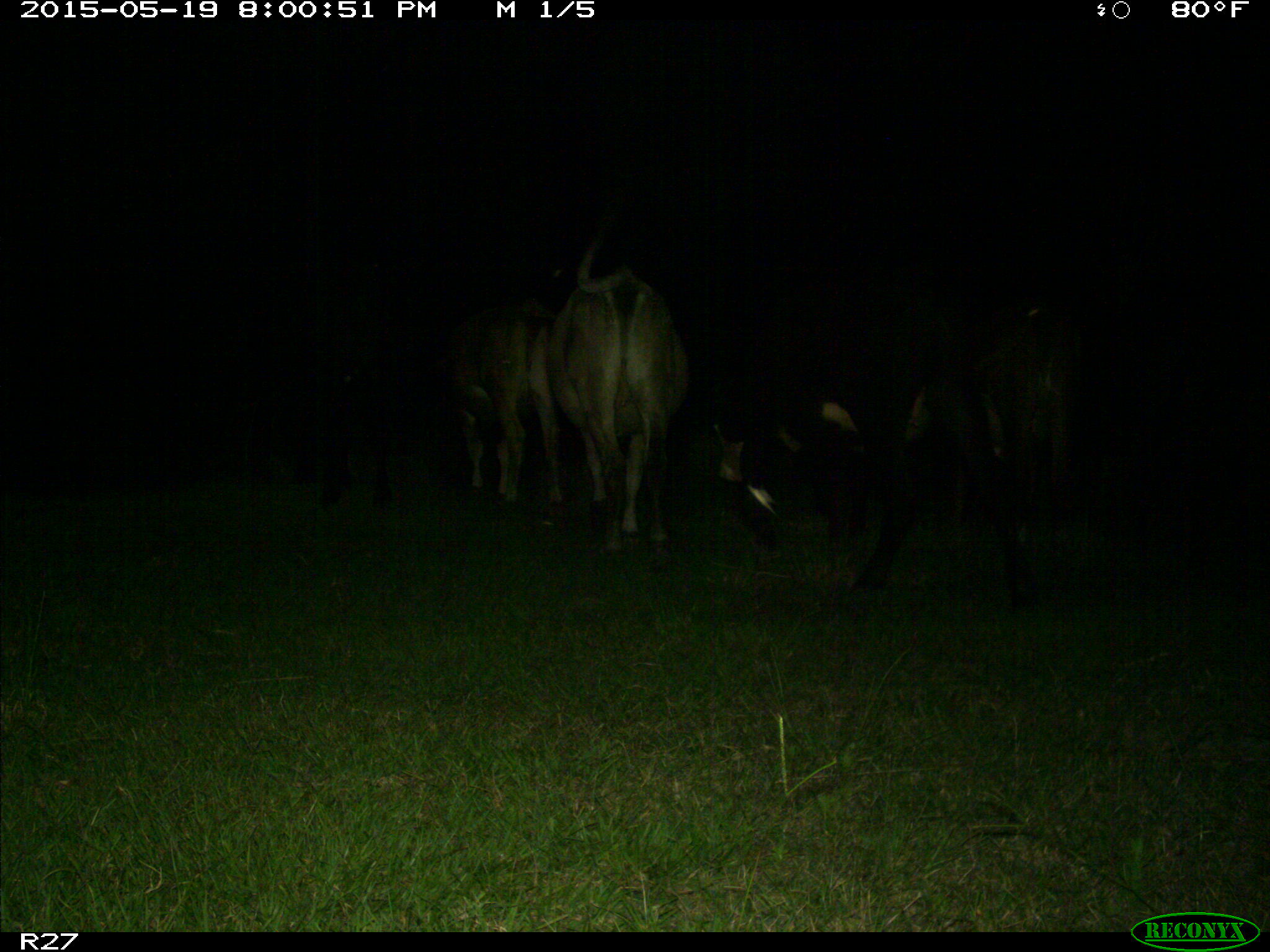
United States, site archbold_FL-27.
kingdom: Animalia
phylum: Chordata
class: Mammalia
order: Artiodactyla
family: Bovidae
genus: Bos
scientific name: Bos taurus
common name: domestic cow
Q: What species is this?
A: Bos taurus (domestic cow).